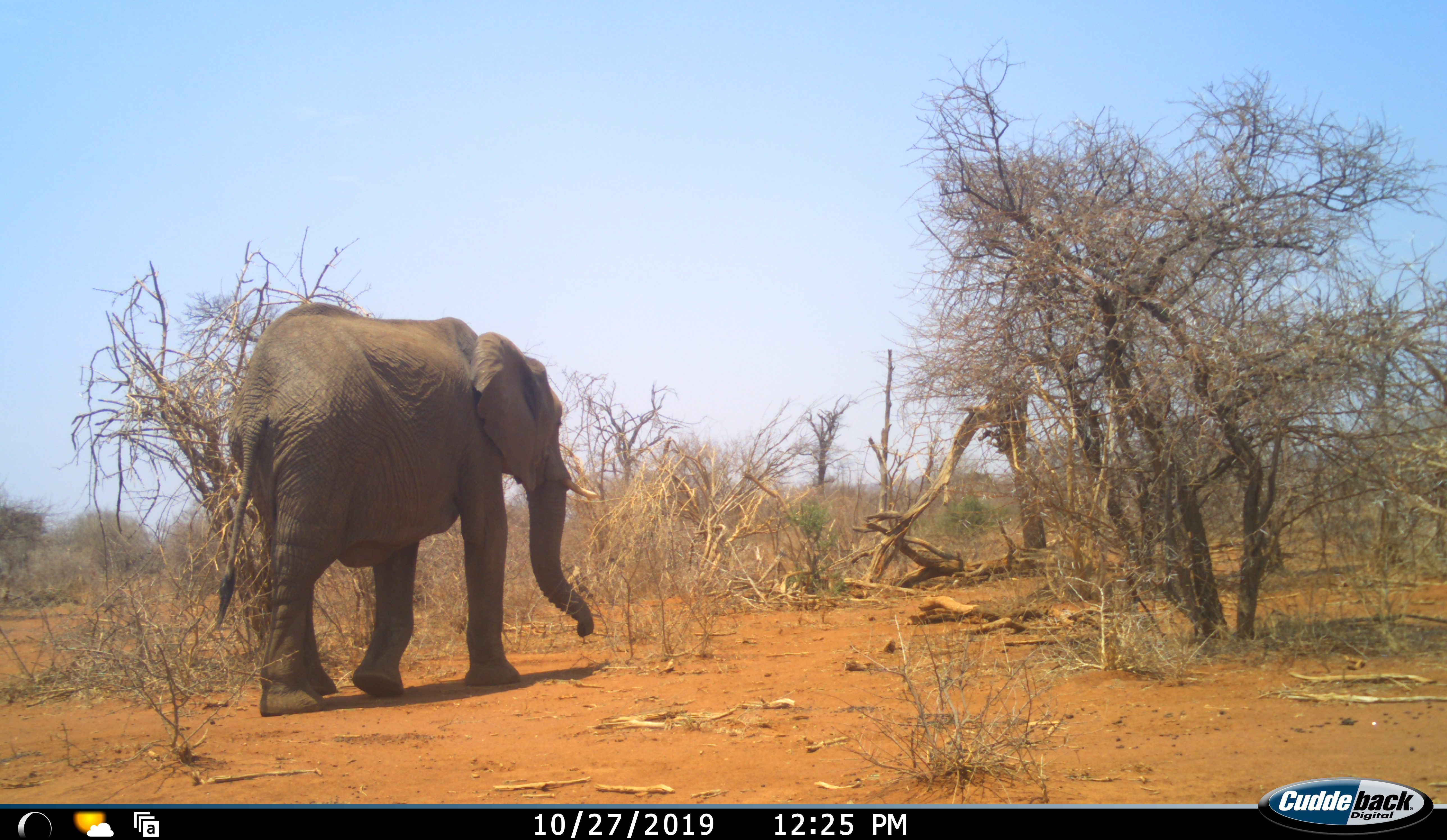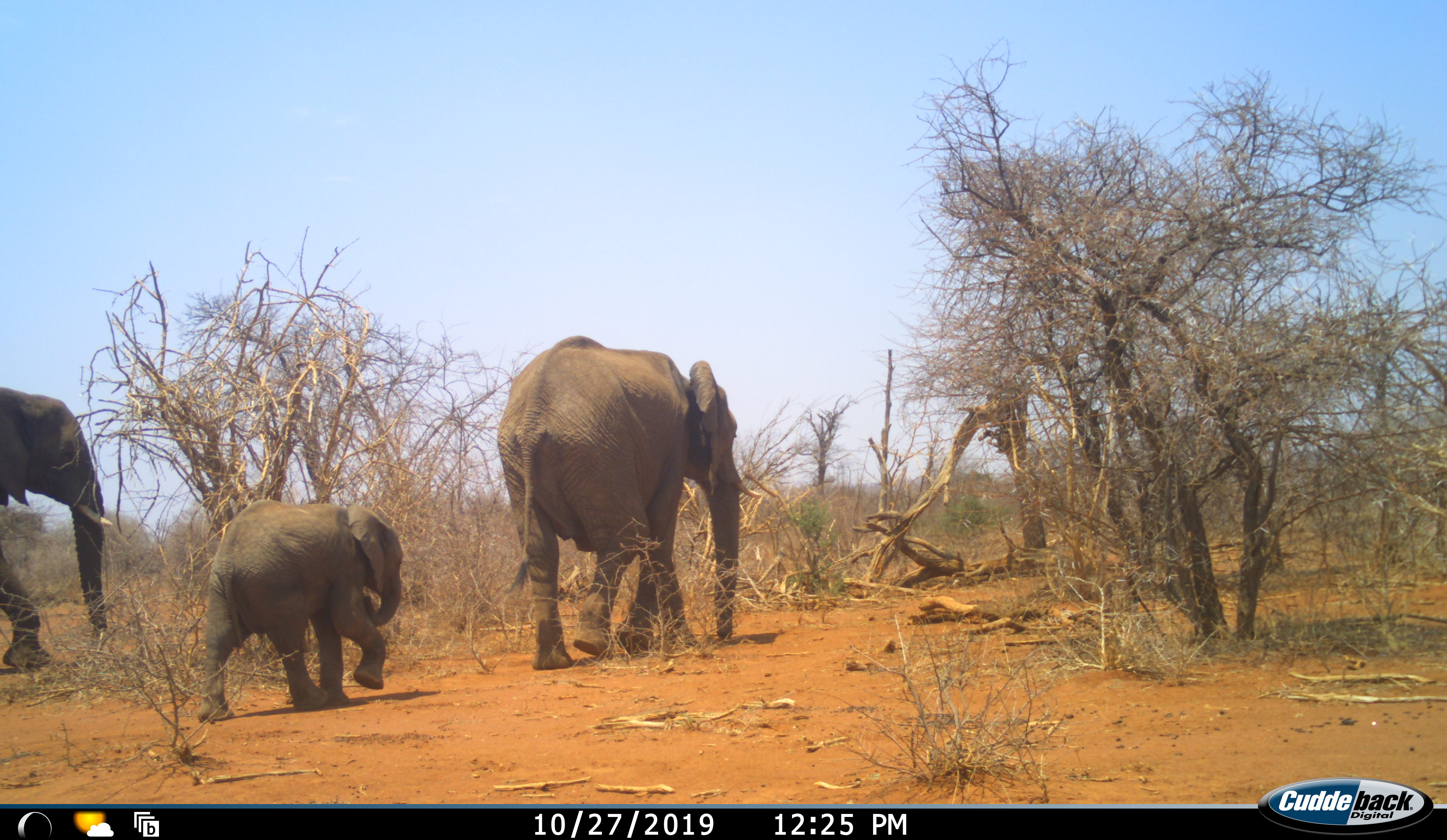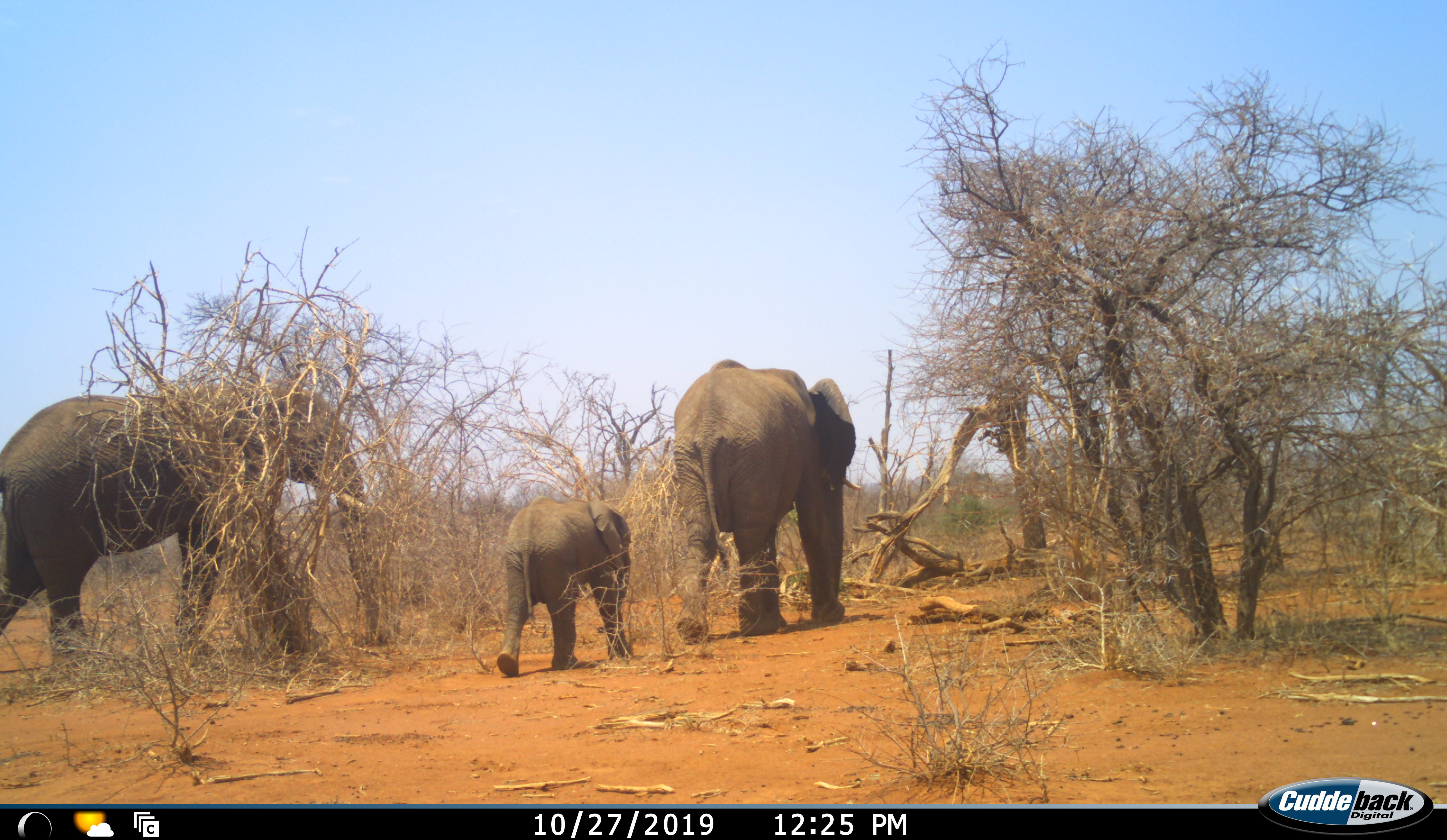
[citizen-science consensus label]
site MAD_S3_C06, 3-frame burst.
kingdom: Animalia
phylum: Chordata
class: Mammalia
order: Proboscidea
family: Elephantidae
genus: Loxodonta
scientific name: Loxodonta africana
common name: african bush elephant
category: elephant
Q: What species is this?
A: Elephant (african bush elephant) (Loxodonta africana).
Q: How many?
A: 3.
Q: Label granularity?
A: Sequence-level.